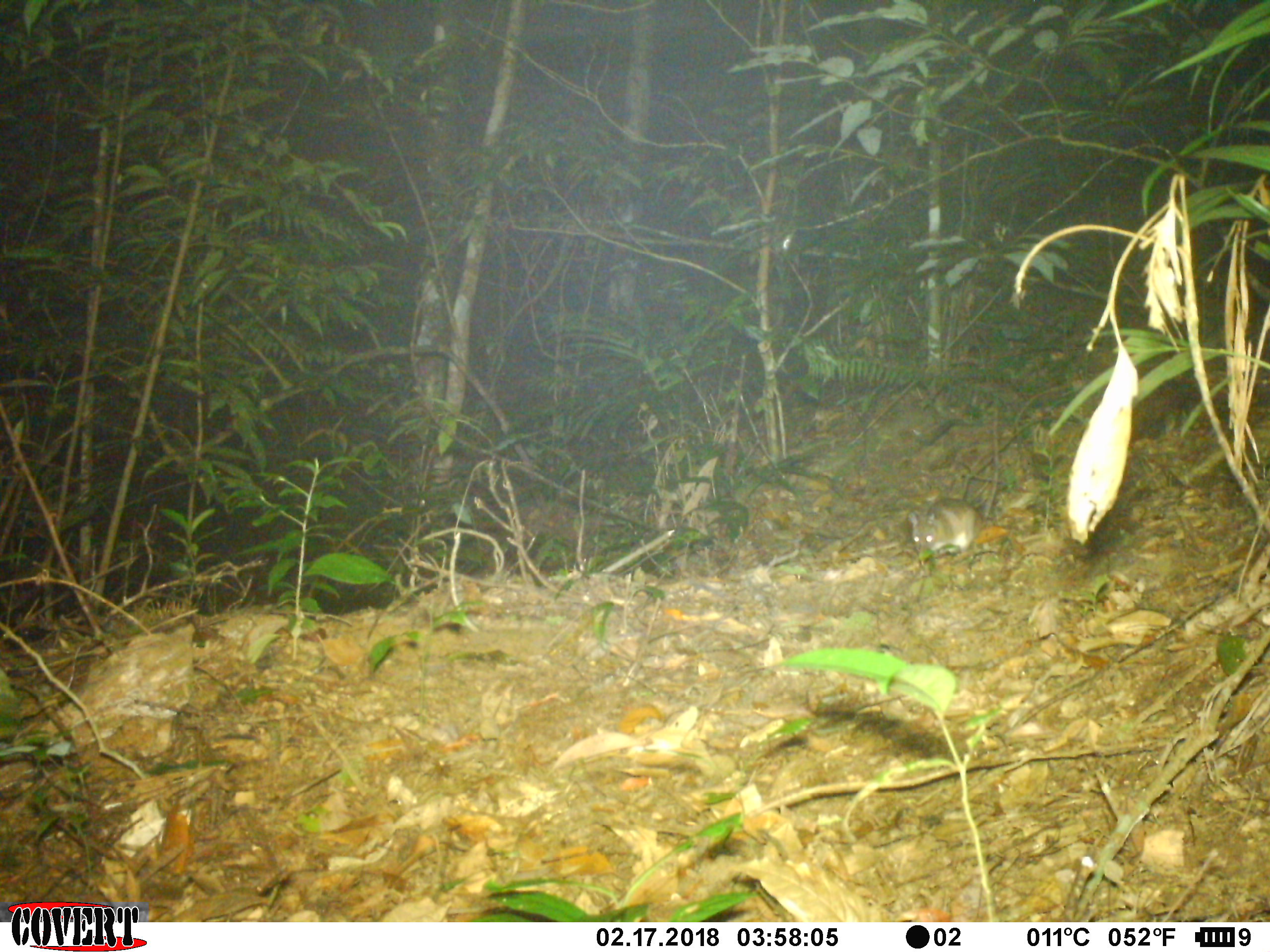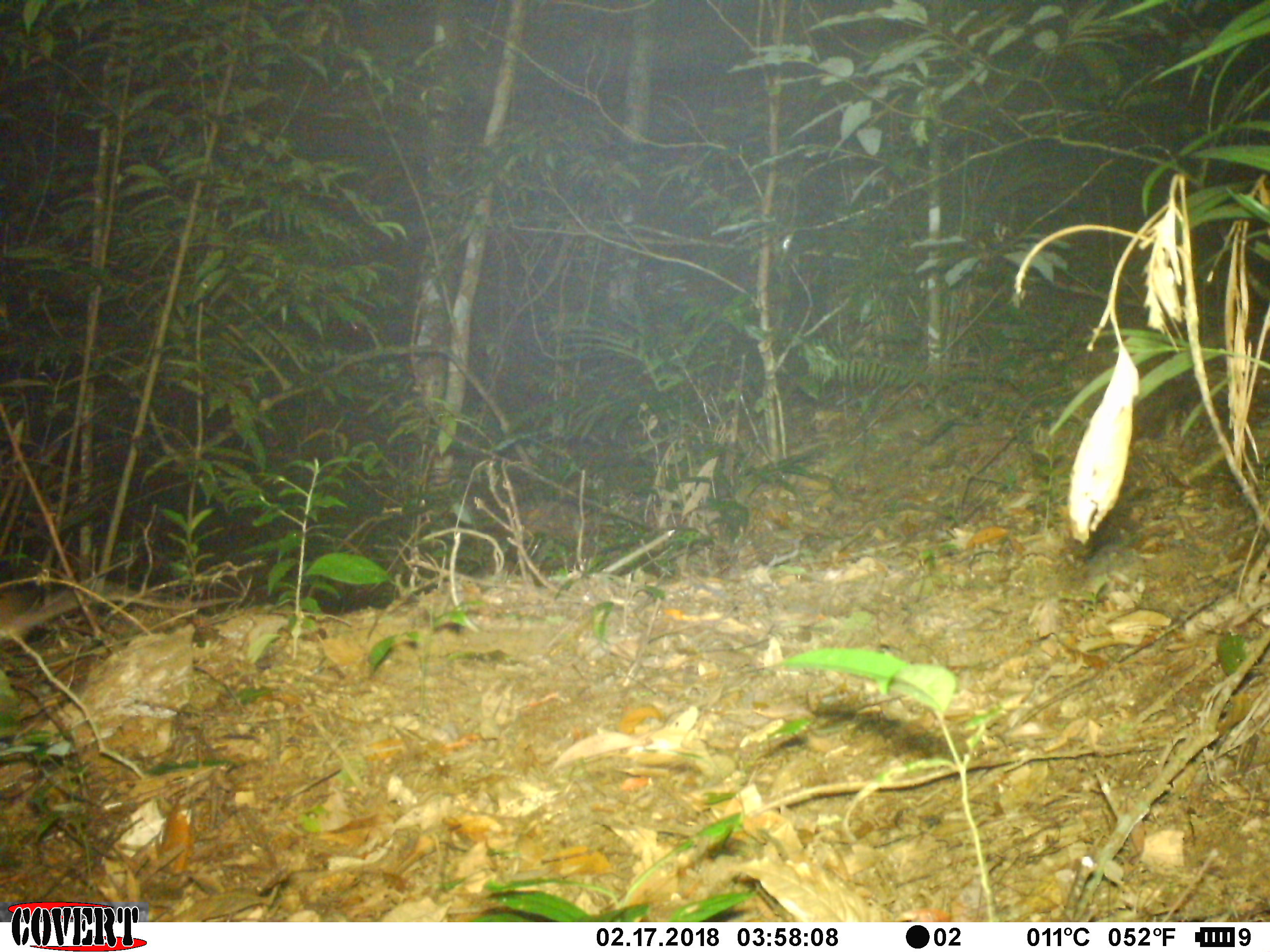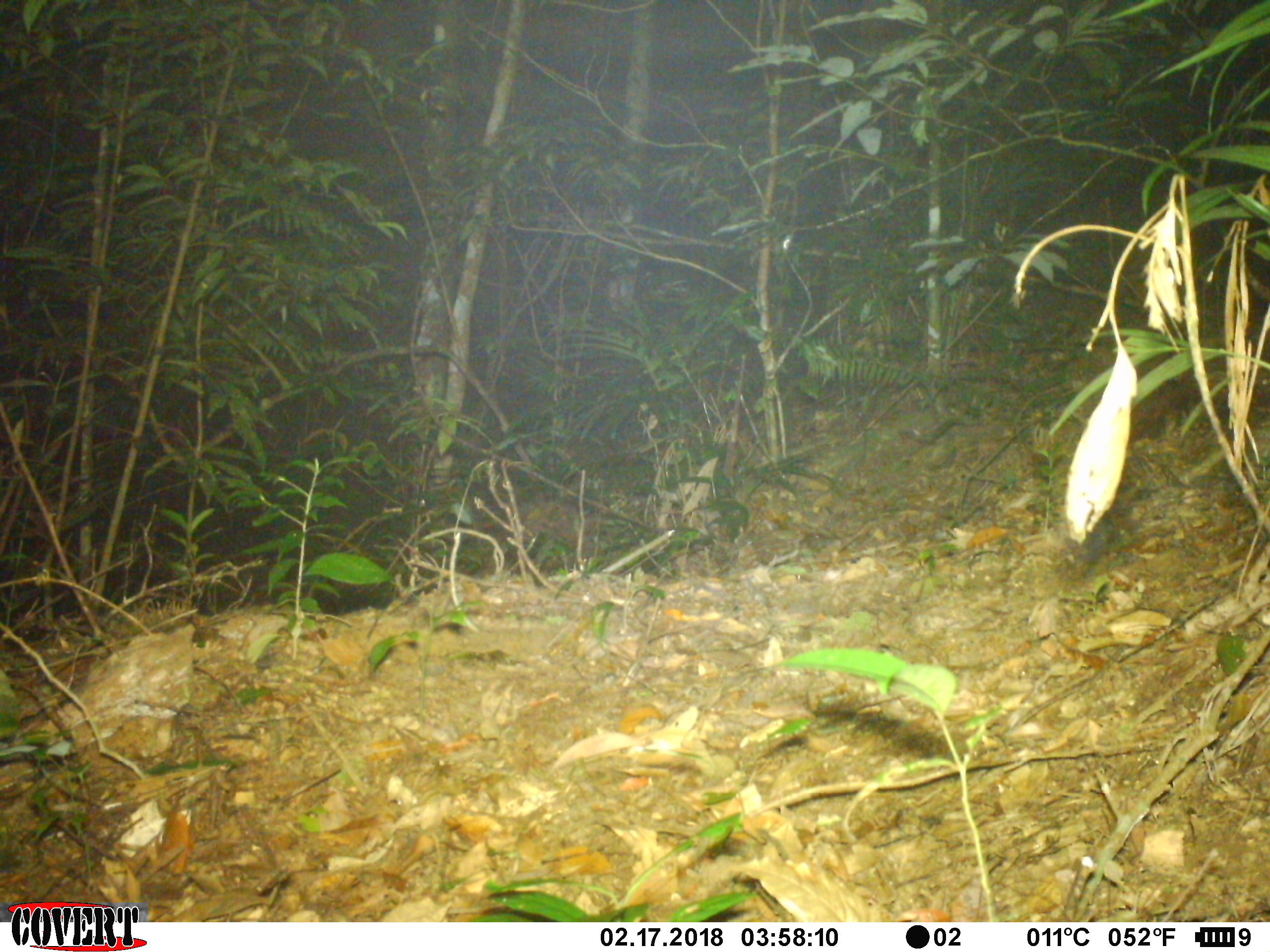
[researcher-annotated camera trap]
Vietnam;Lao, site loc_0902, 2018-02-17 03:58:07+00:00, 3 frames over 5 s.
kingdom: Animalia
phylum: Chordata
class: Mammalia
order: Rodentia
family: Muridae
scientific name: Muridae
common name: old-world mice and rats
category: unidentified murid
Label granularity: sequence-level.